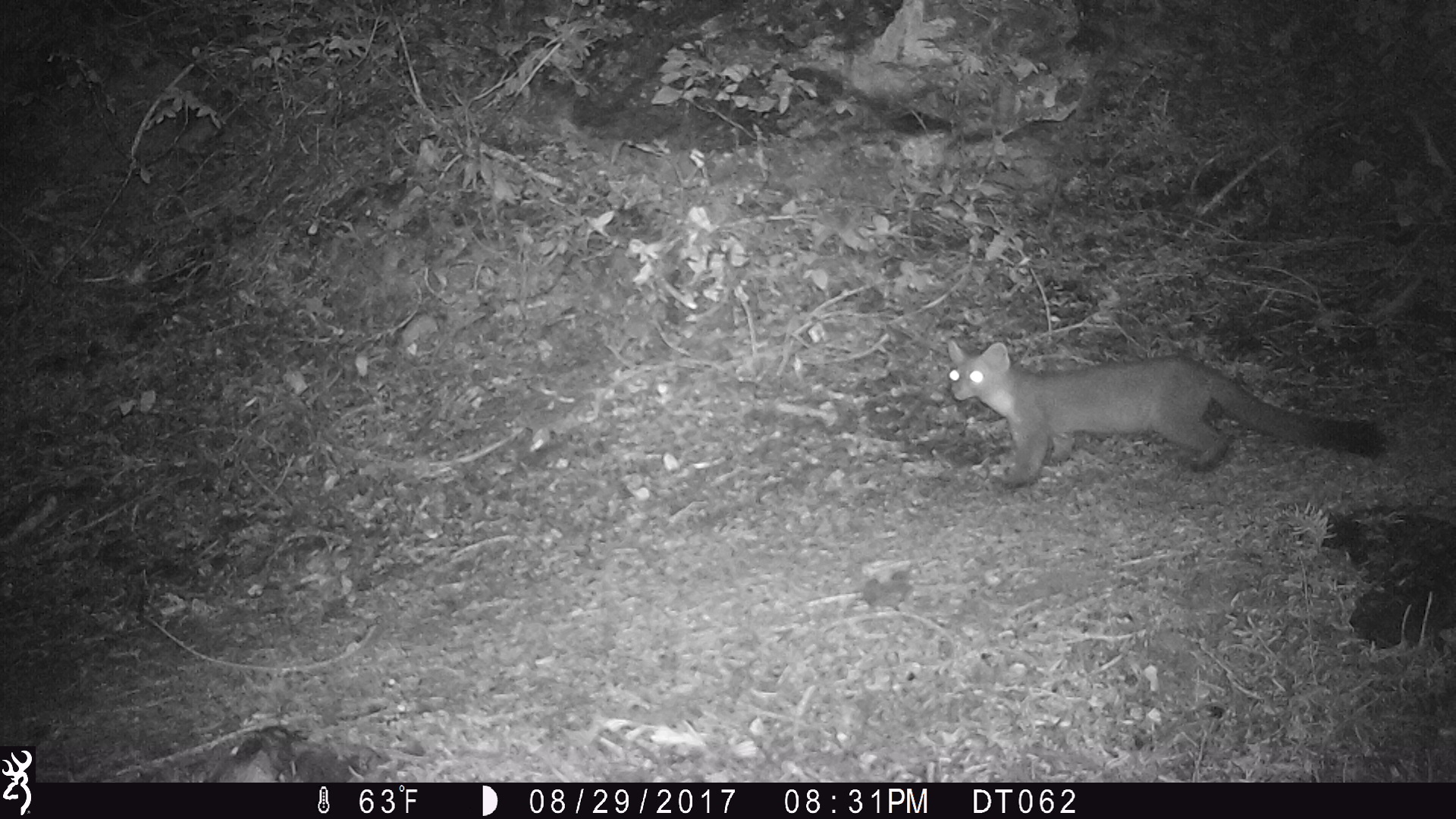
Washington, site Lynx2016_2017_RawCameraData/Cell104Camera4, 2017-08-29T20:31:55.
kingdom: Animalia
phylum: Chordata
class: Mammalia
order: Carnivora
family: Mustelidae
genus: Martes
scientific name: Martes americana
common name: american marten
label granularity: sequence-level